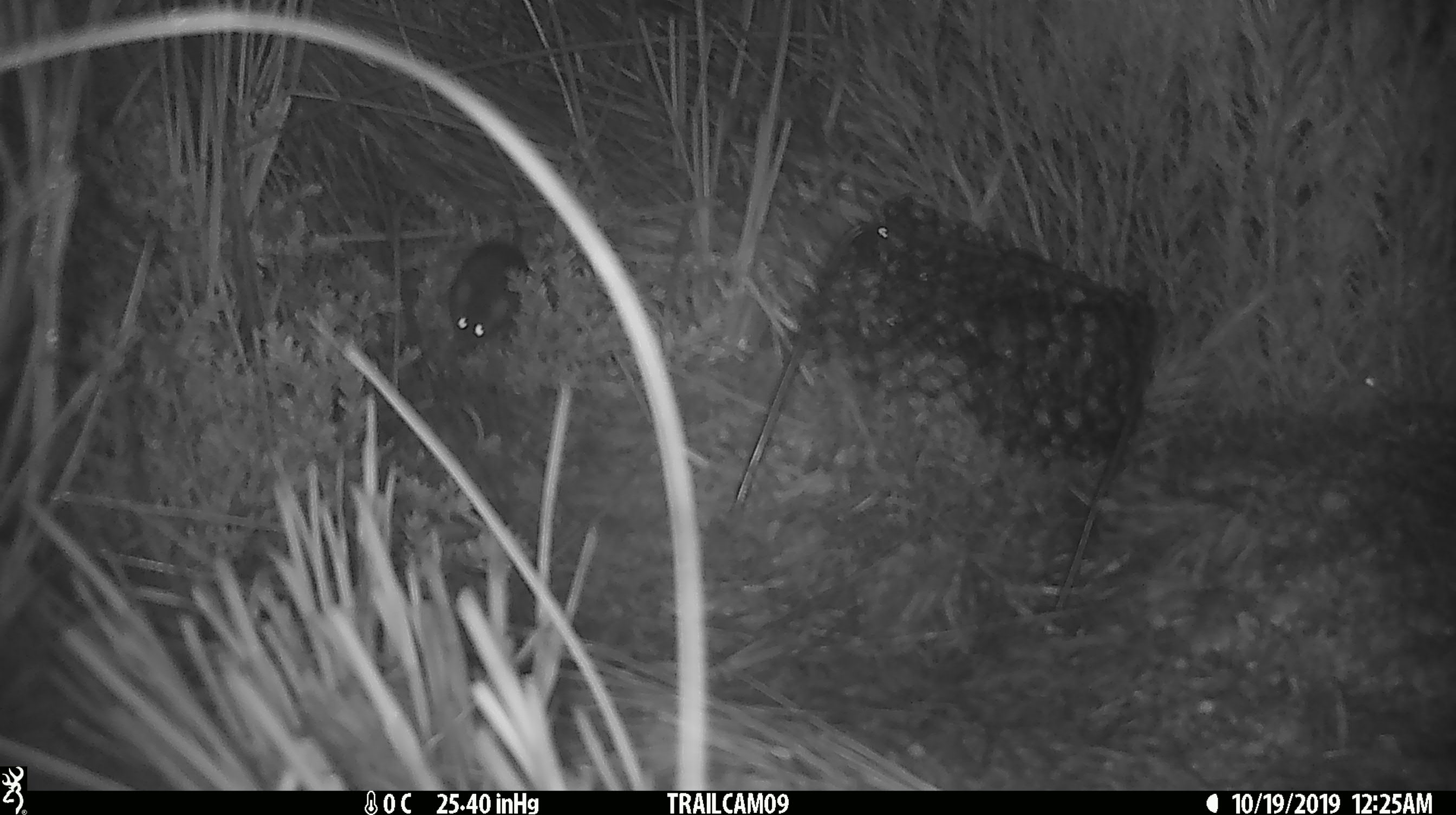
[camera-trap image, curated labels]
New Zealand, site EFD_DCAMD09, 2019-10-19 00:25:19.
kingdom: Animalia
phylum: Chordata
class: Mammalia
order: Rodentia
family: Muridae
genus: Mus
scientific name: Mus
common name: mouse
Mouse (Mus).